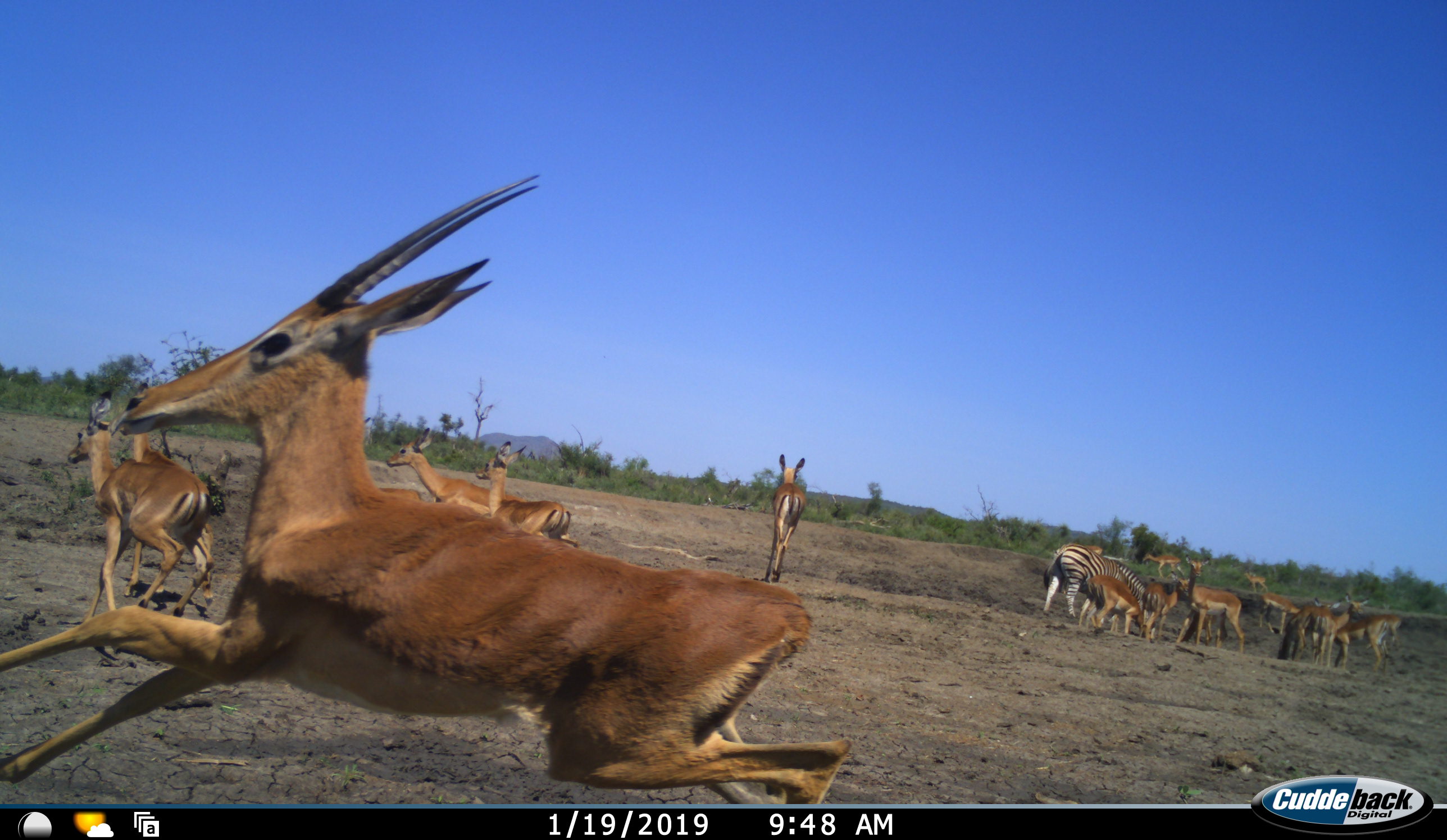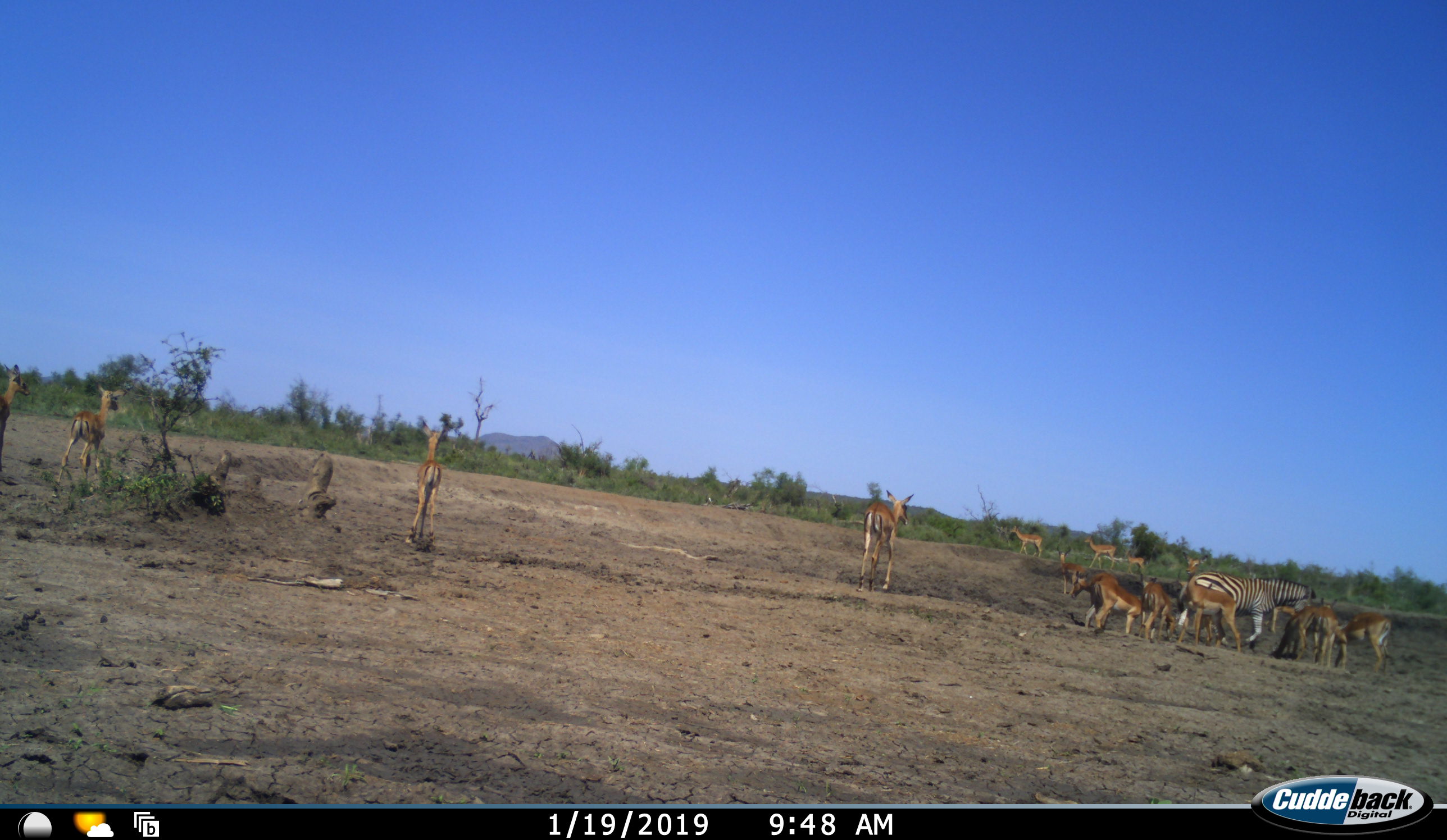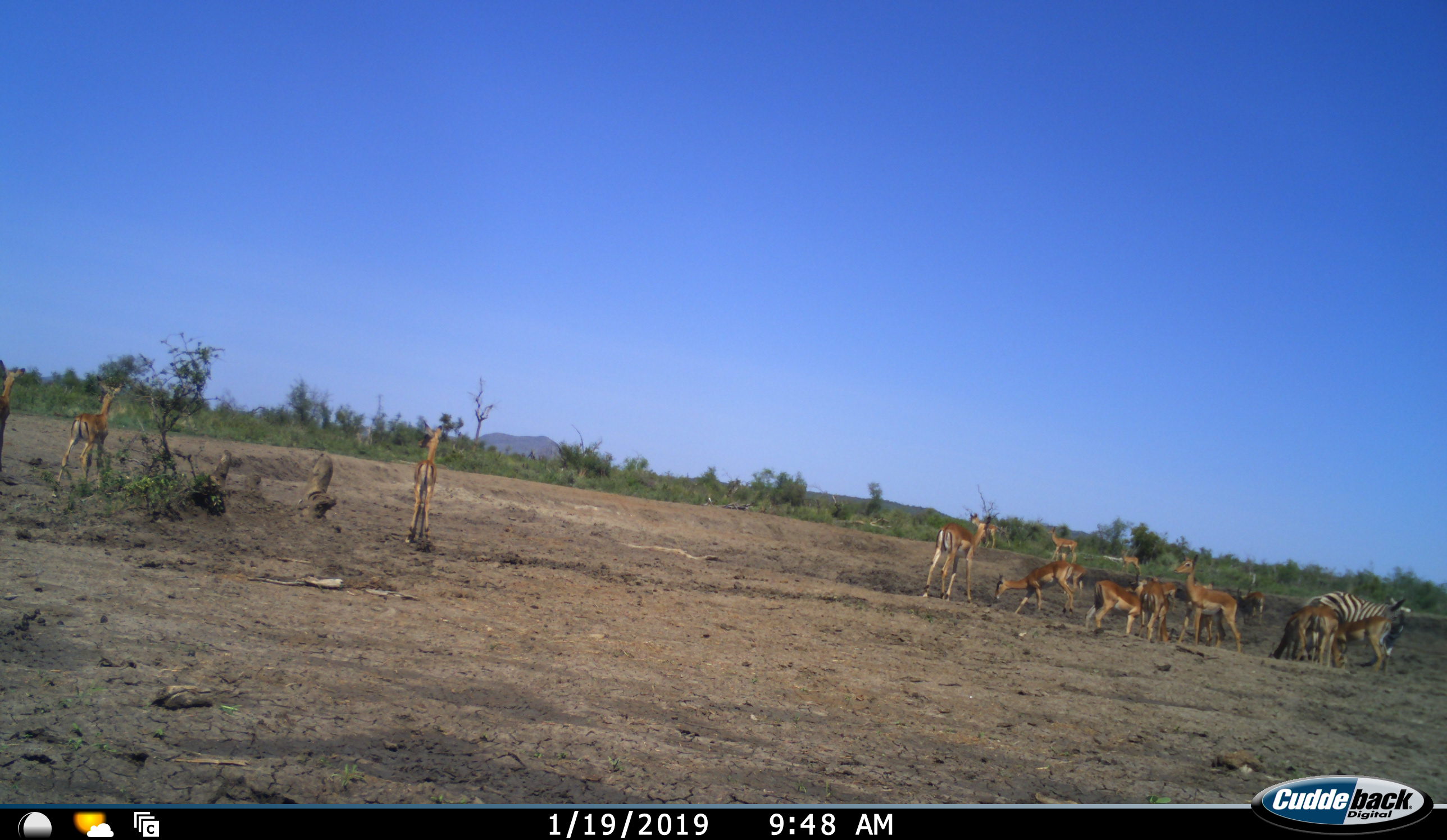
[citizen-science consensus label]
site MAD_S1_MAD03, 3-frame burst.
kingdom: Animalia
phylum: Chordata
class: Mammalia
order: Artiodactyla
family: Bovidae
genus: Aepyceros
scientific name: Aepyceros melampus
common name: impala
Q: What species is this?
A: Impala (Aepyceros melampus).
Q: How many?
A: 11-50.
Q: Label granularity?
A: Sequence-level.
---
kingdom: Animalia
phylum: Chordata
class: Mammalia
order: Perissodactyla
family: Equidae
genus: Equus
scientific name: Equus quagga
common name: plains zebra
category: zebraplains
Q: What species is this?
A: Zebraplains (plains zebra) (Equus quagga).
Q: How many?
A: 1.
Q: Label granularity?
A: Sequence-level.